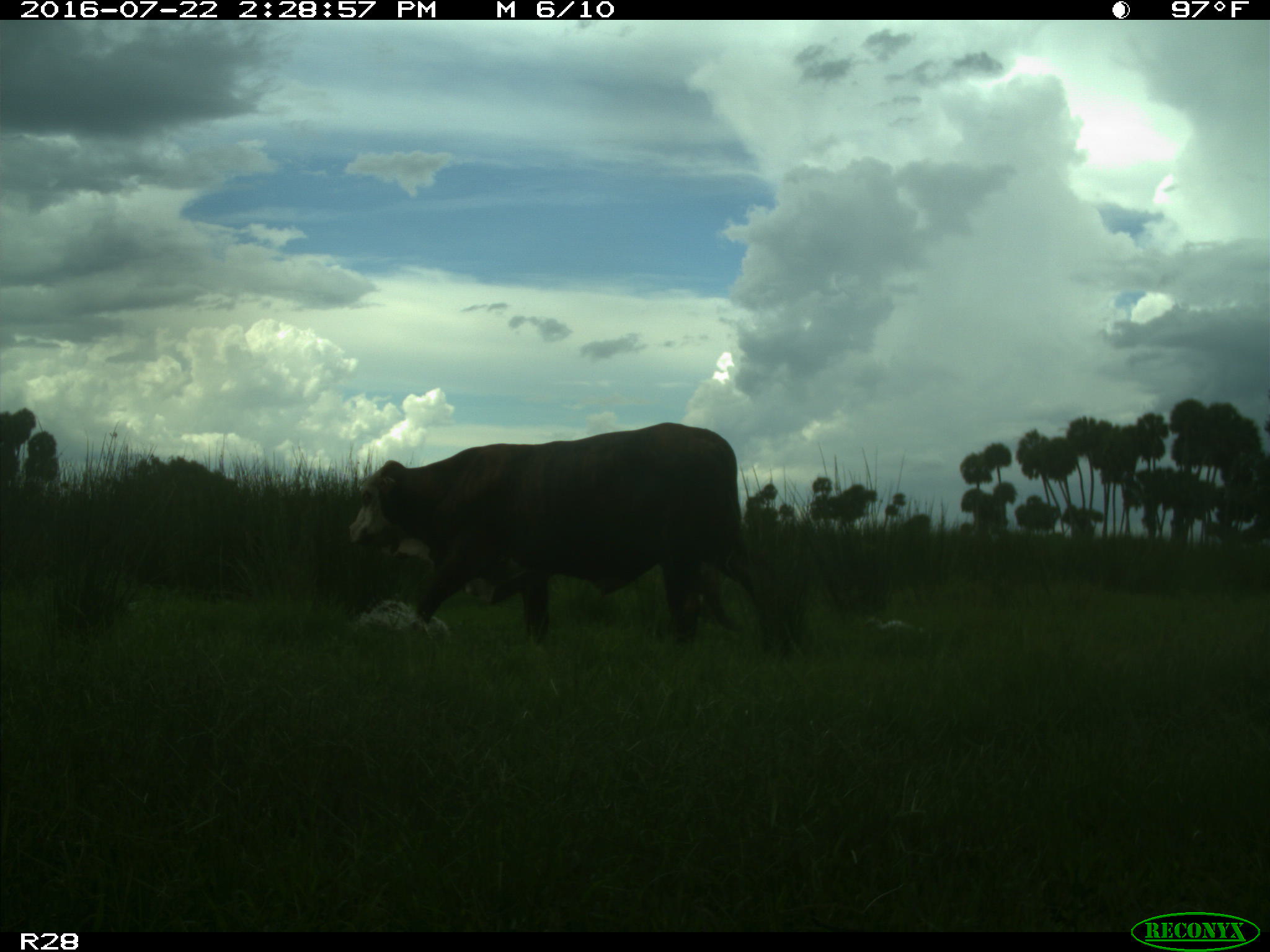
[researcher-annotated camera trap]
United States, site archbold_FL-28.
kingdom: Animalia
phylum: Chordata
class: Mammalia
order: Artiodactyla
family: Bovidae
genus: Bos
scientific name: Bos taurus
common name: domestic cow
Bos taurus (domestic cow).